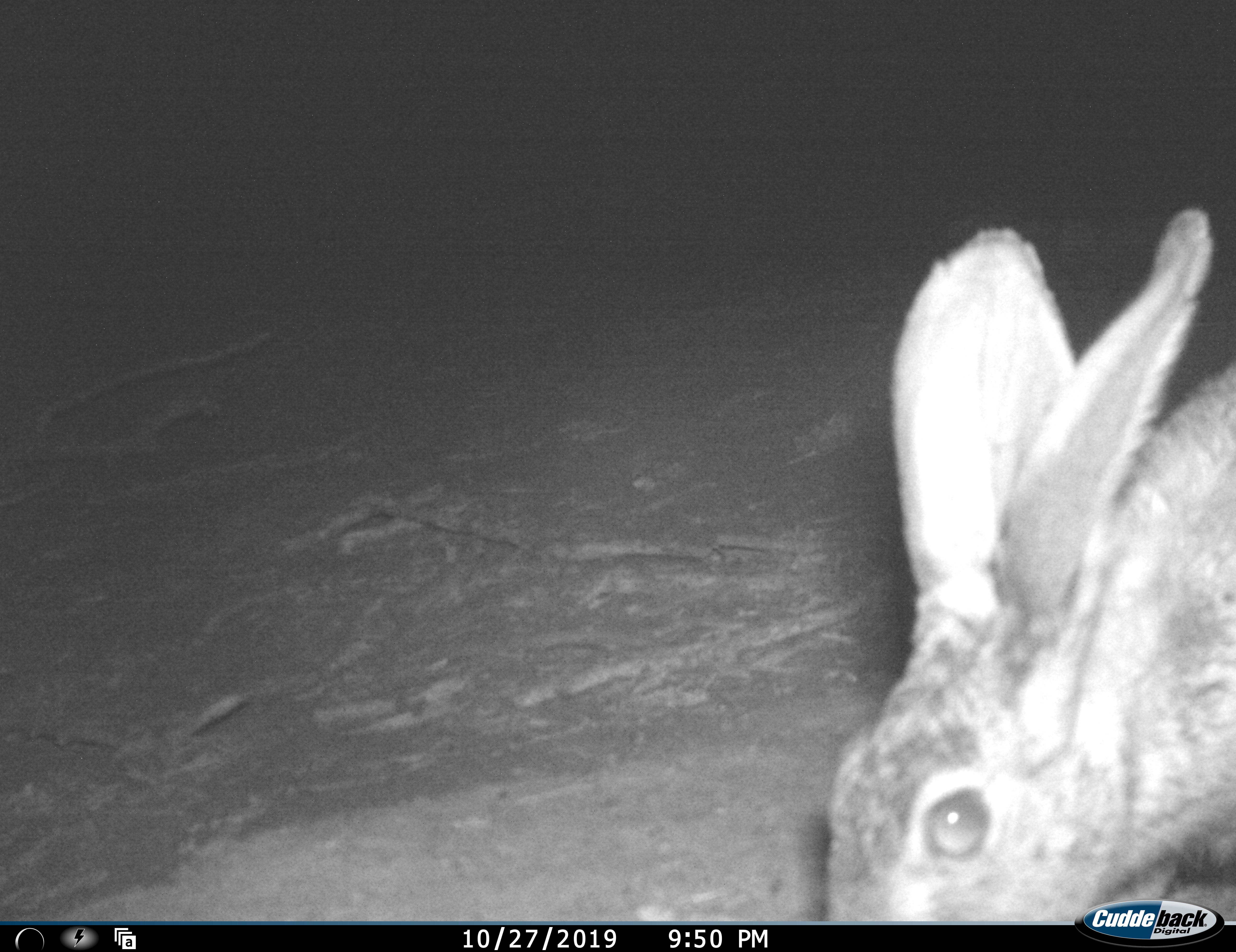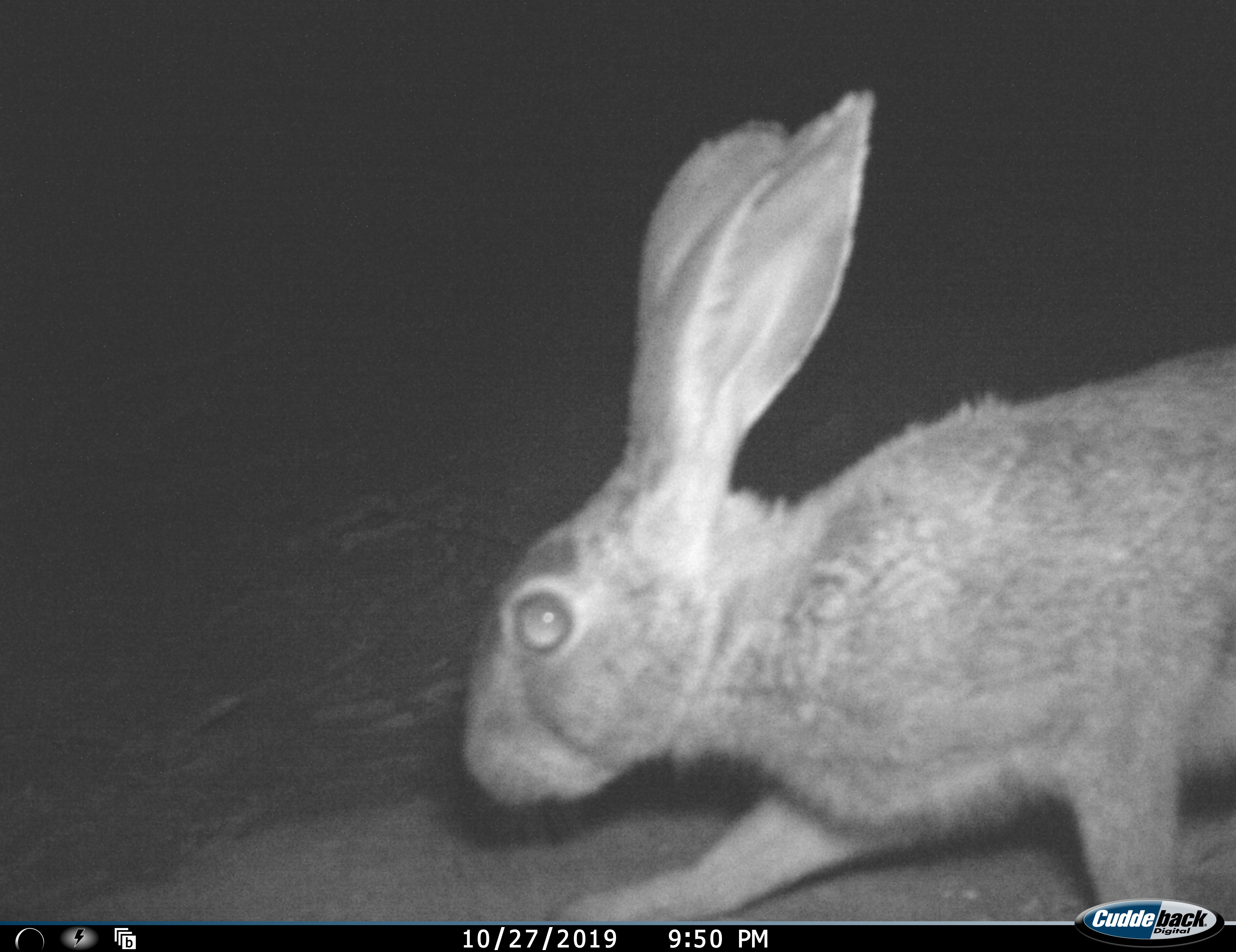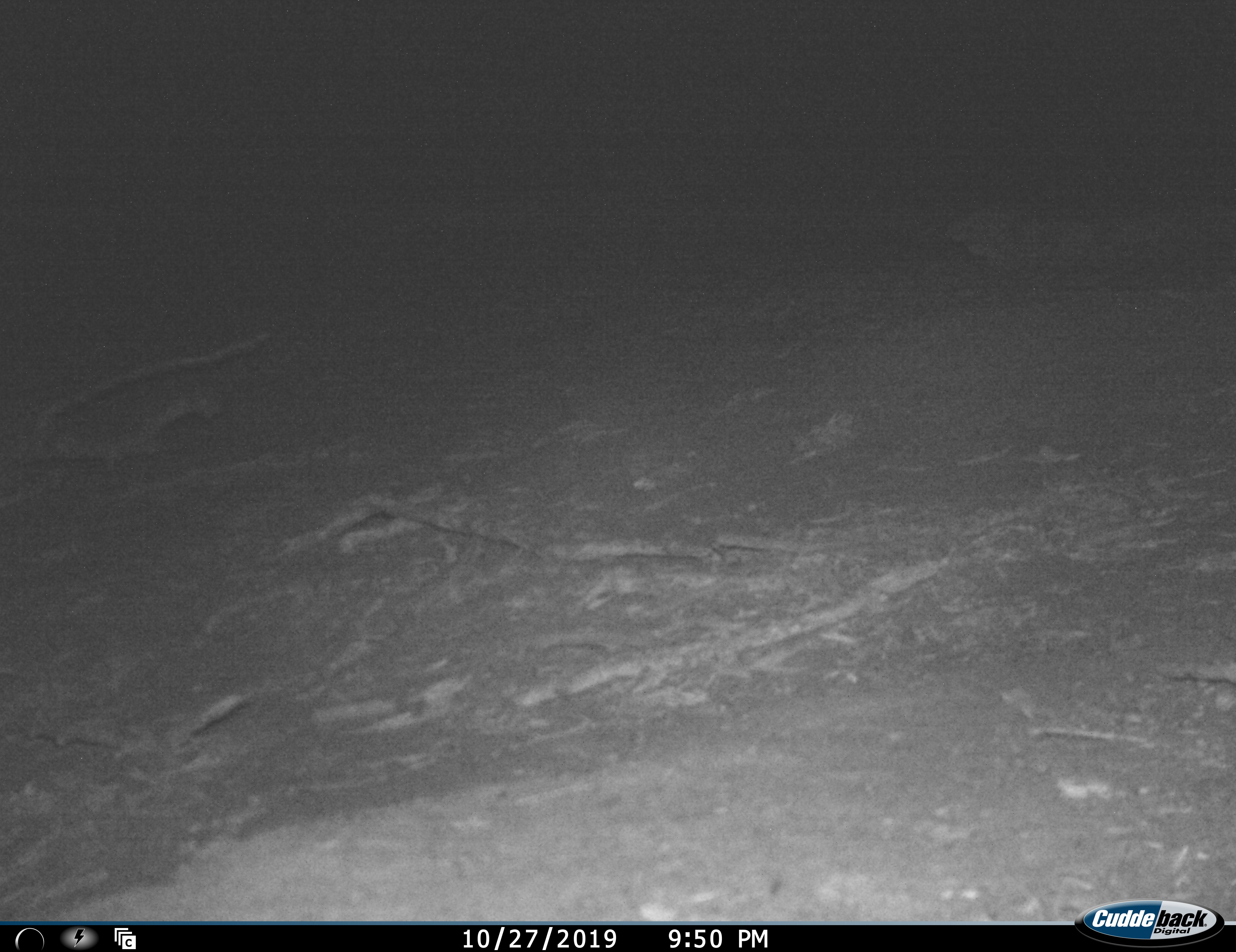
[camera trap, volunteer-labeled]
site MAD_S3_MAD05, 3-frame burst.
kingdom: Animalia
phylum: Chordata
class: Mammalia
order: Carnivora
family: Herpestidae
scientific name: Herpestidae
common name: mongoose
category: mongooseunknown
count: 1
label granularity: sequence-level